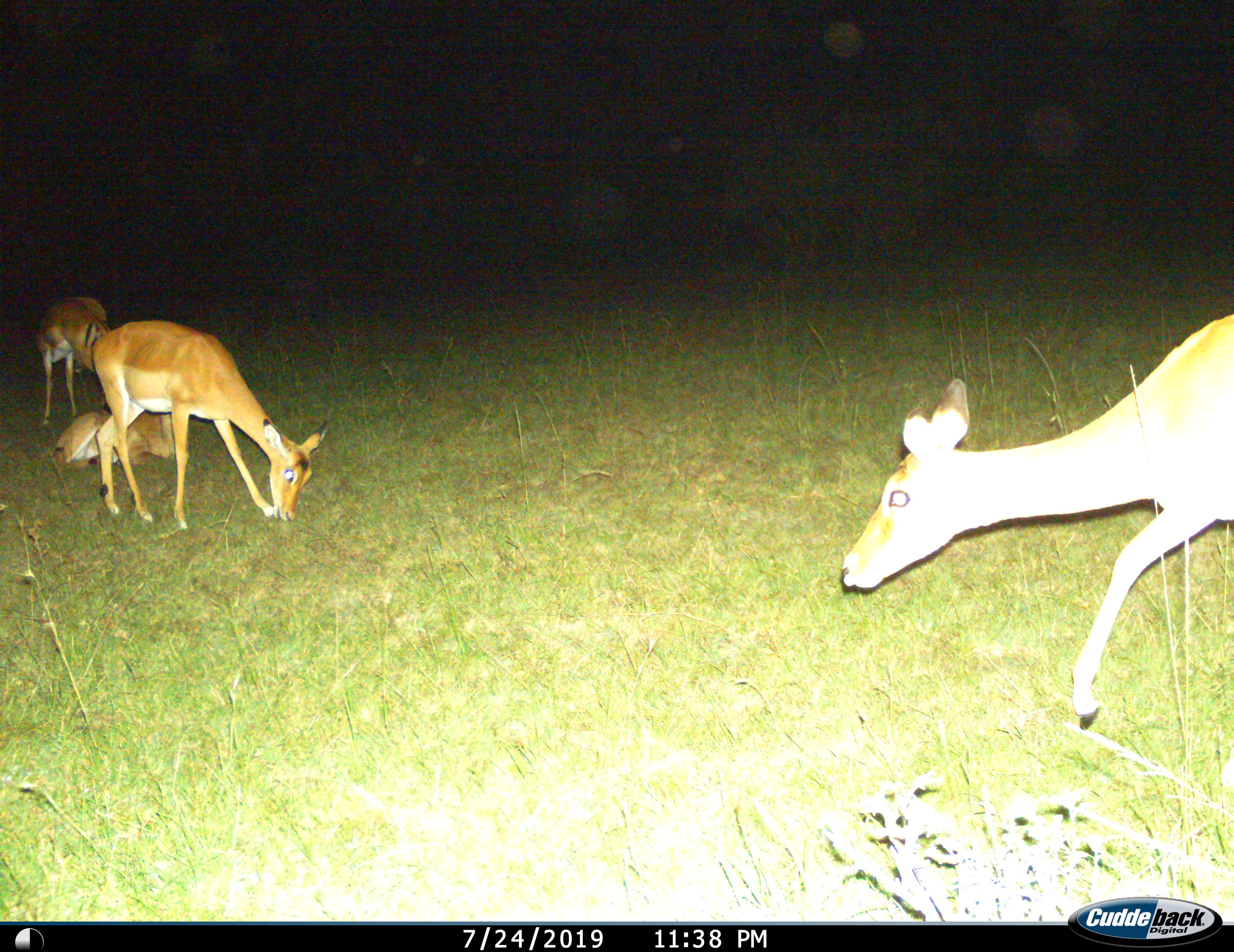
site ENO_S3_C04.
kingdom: Animalia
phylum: Chordata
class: Mammalia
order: Artiodactyla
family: Bovidae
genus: Aepyceros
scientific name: Aepyceros melampus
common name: impala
Impala (Aepyceros melampus), count 4. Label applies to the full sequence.